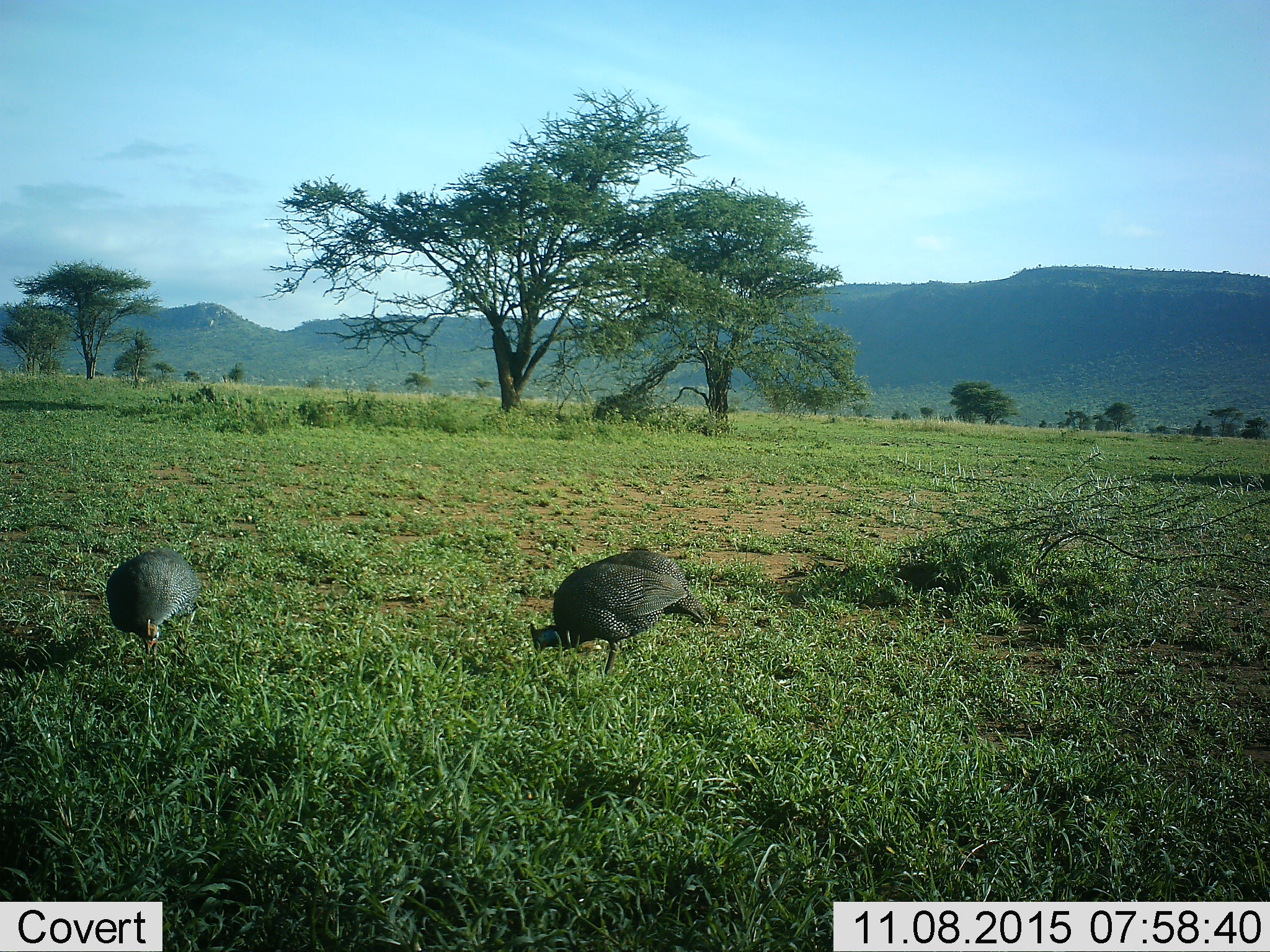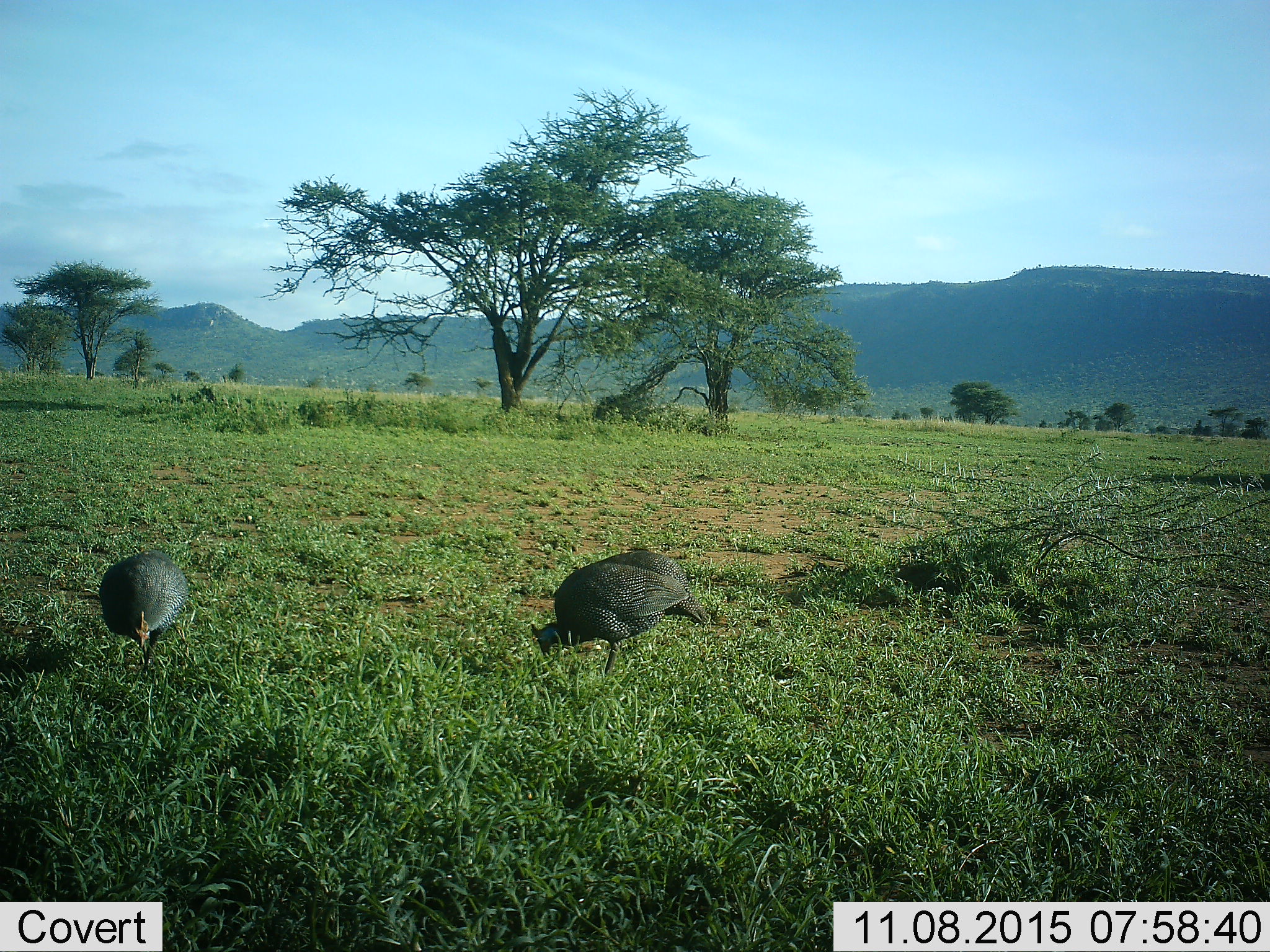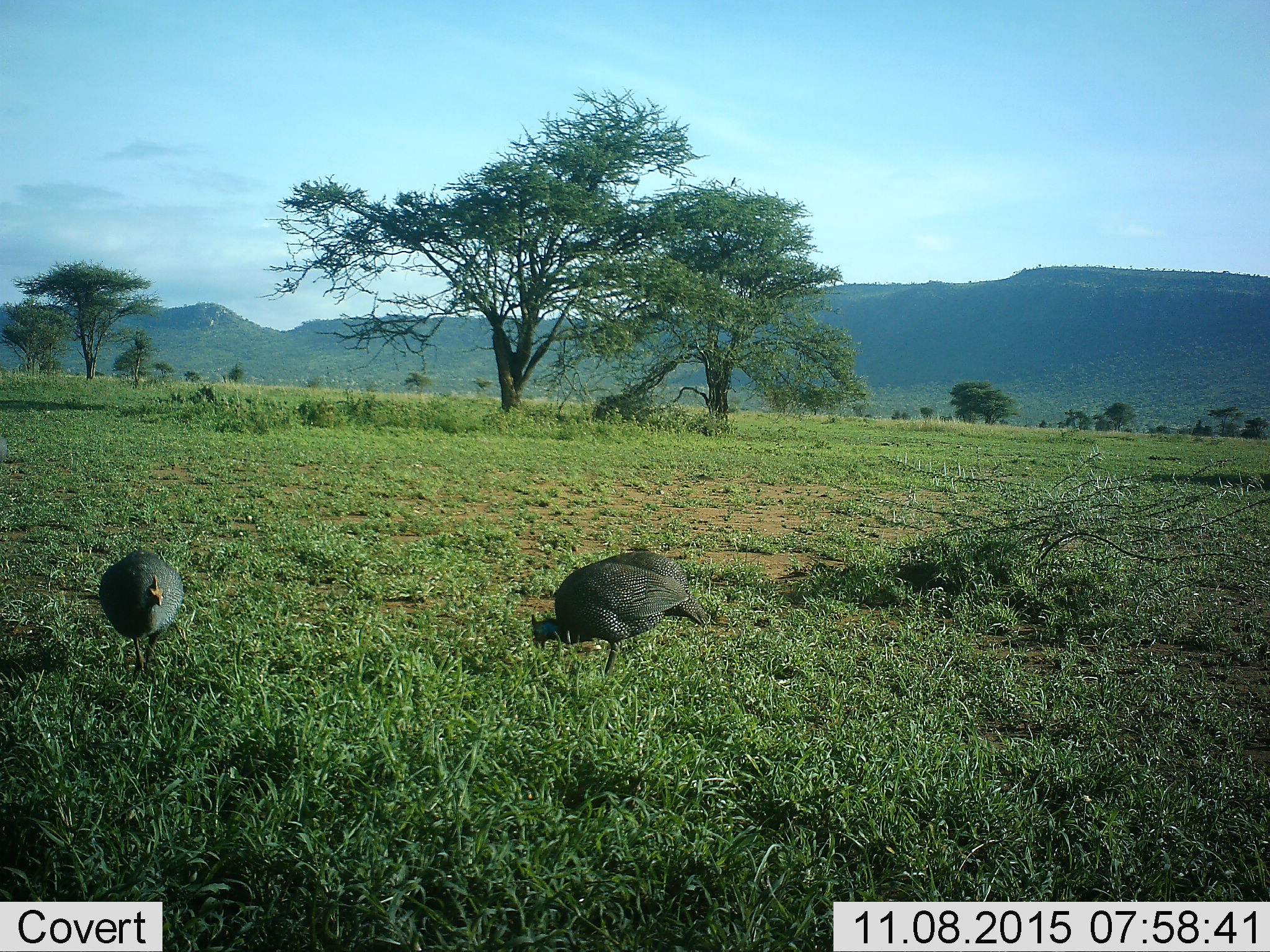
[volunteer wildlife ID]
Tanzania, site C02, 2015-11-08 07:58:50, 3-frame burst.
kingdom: Animalia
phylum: Chordata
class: Aves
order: Galliformes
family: Numididae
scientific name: Numididae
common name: guinea fowl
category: guineafowl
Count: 2.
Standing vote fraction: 11%.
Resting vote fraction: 0%.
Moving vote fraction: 6%.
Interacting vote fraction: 0%.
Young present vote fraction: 0%.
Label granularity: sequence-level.